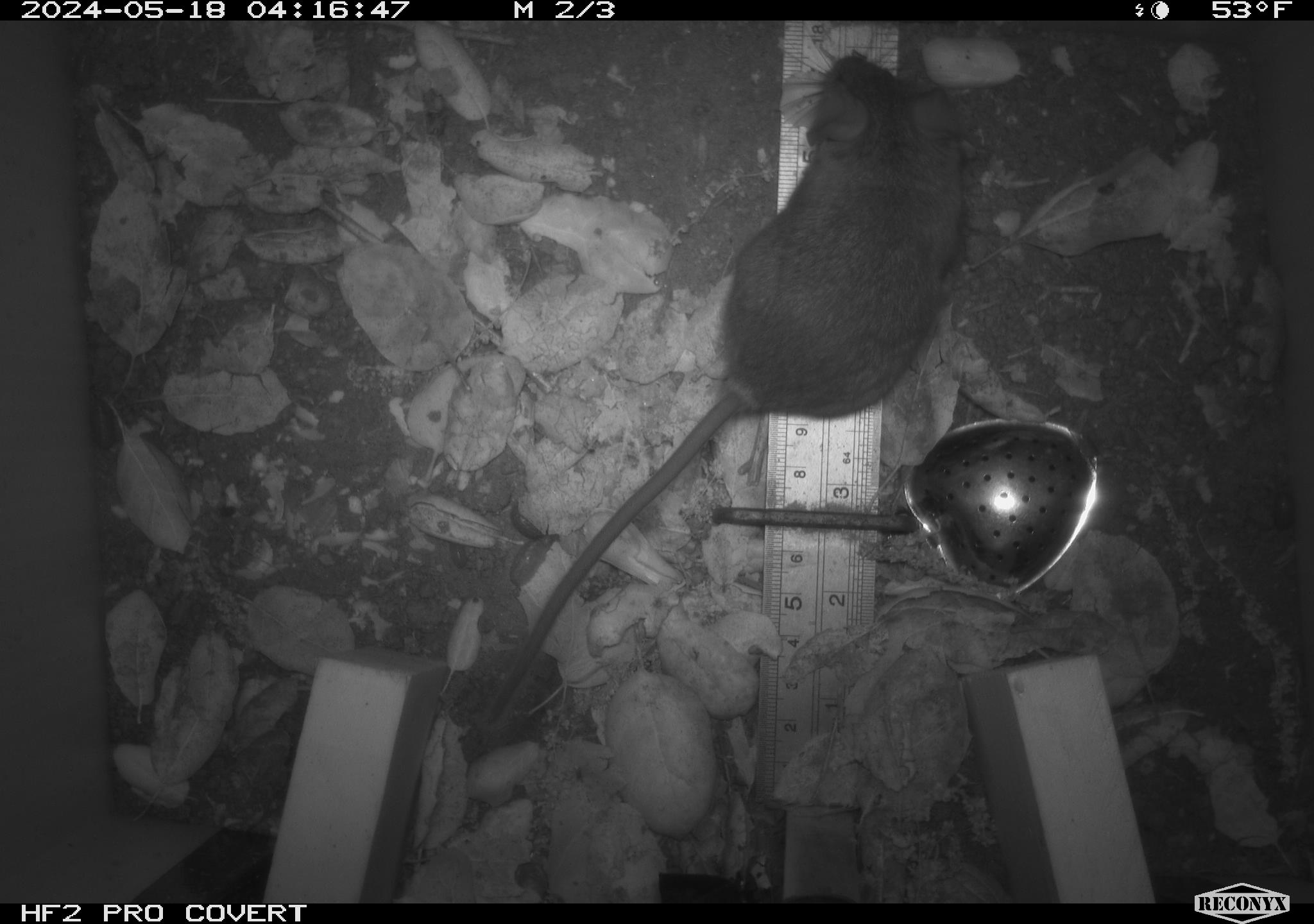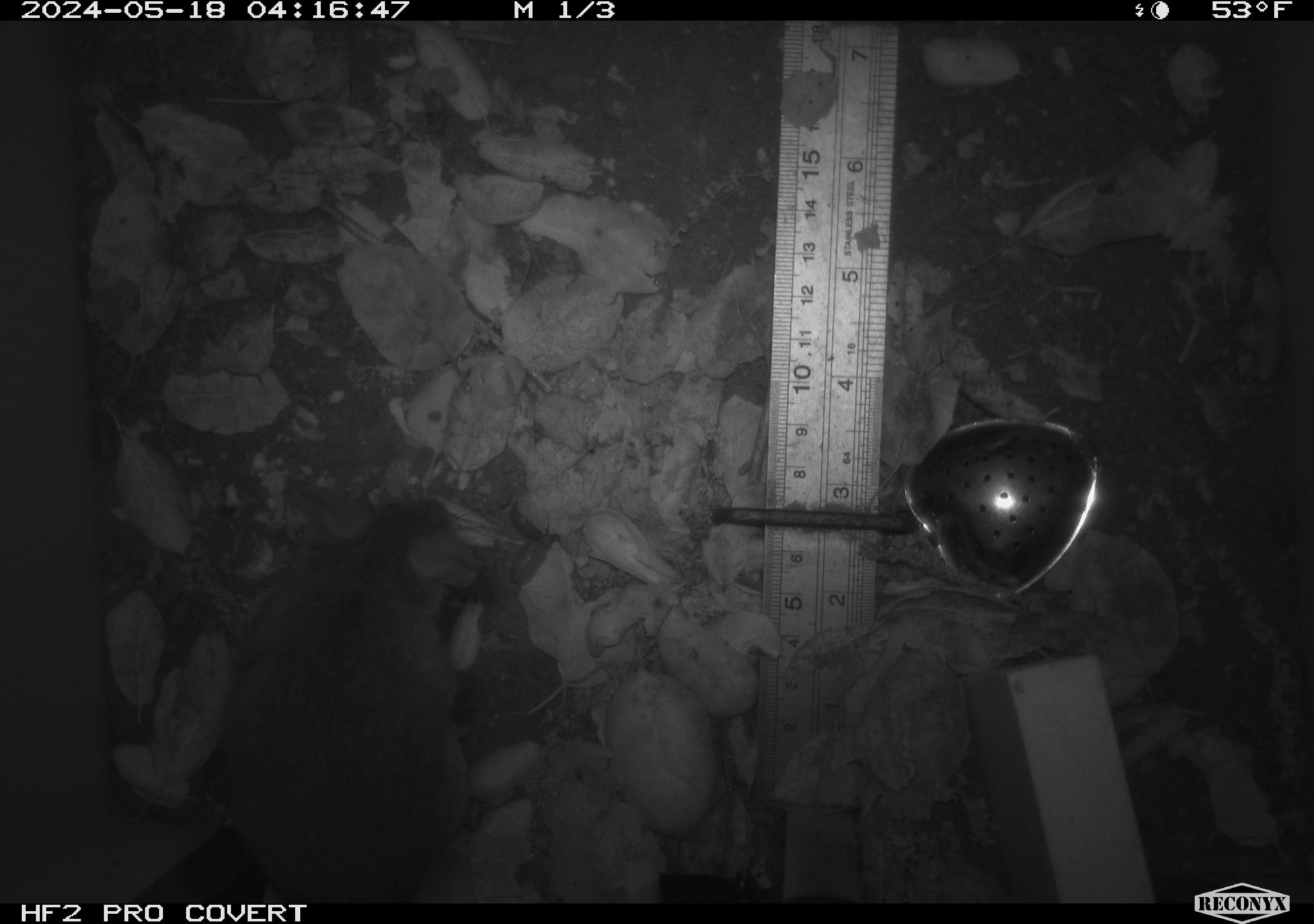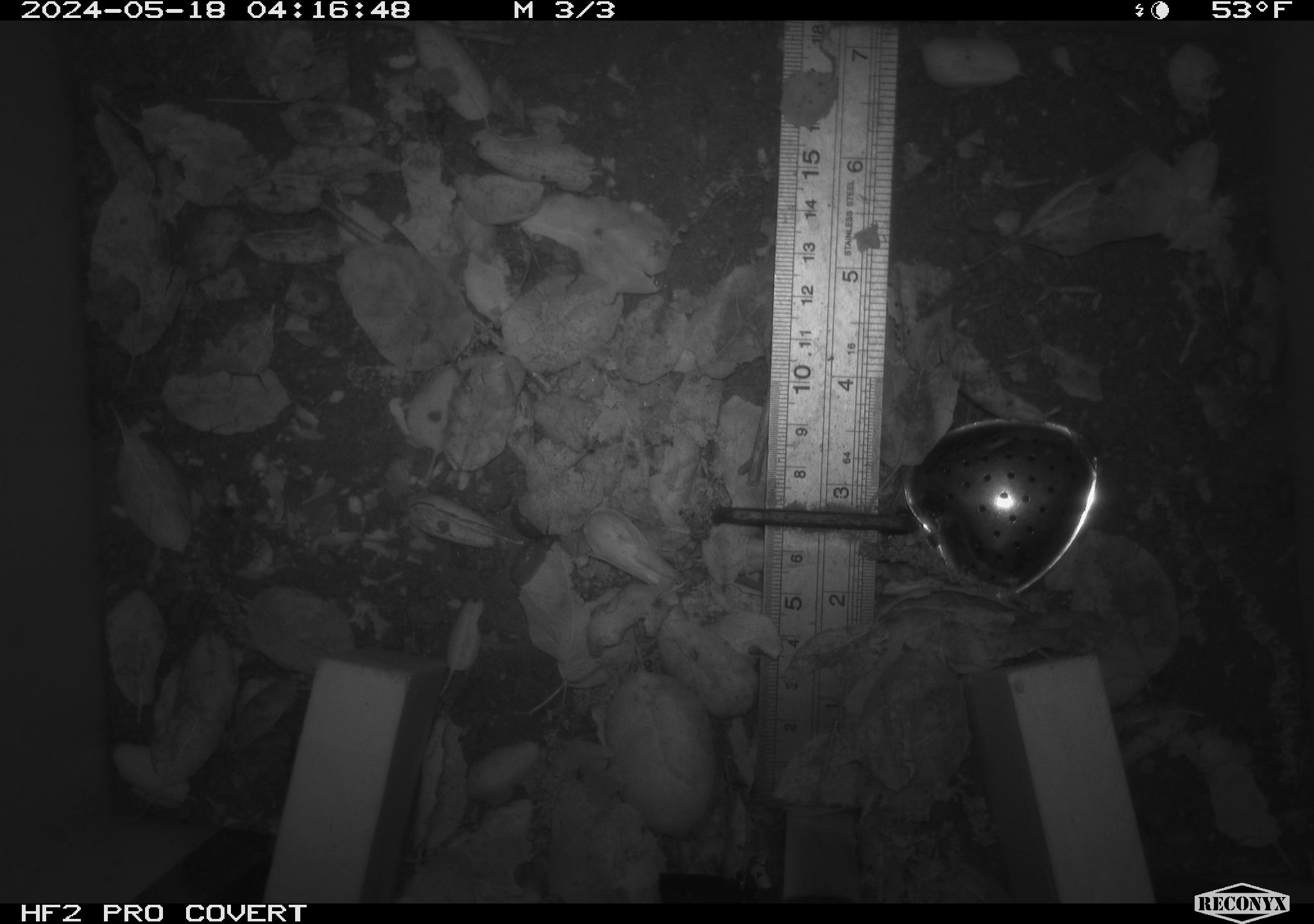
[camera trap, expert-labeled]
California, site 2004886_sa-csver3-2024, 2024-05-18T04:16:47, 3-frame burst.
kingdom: Animalia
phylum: Chordata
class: Mammalia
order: Rodentia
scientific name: Rodentia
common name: rodent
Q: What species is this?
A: Rodent (Rodentia).